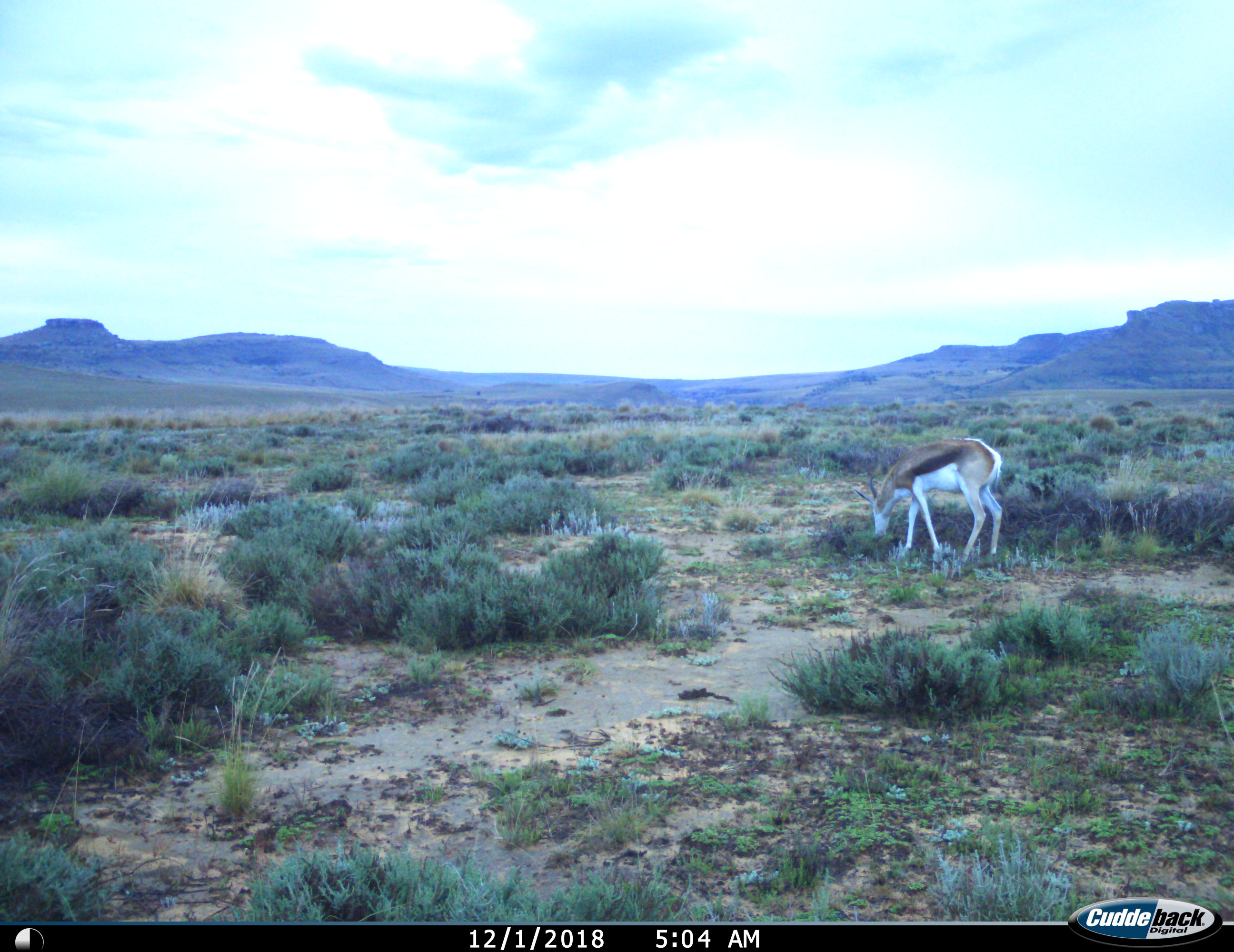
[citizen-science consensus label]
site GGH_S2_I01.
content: unidentified animal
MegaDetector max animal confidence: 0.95